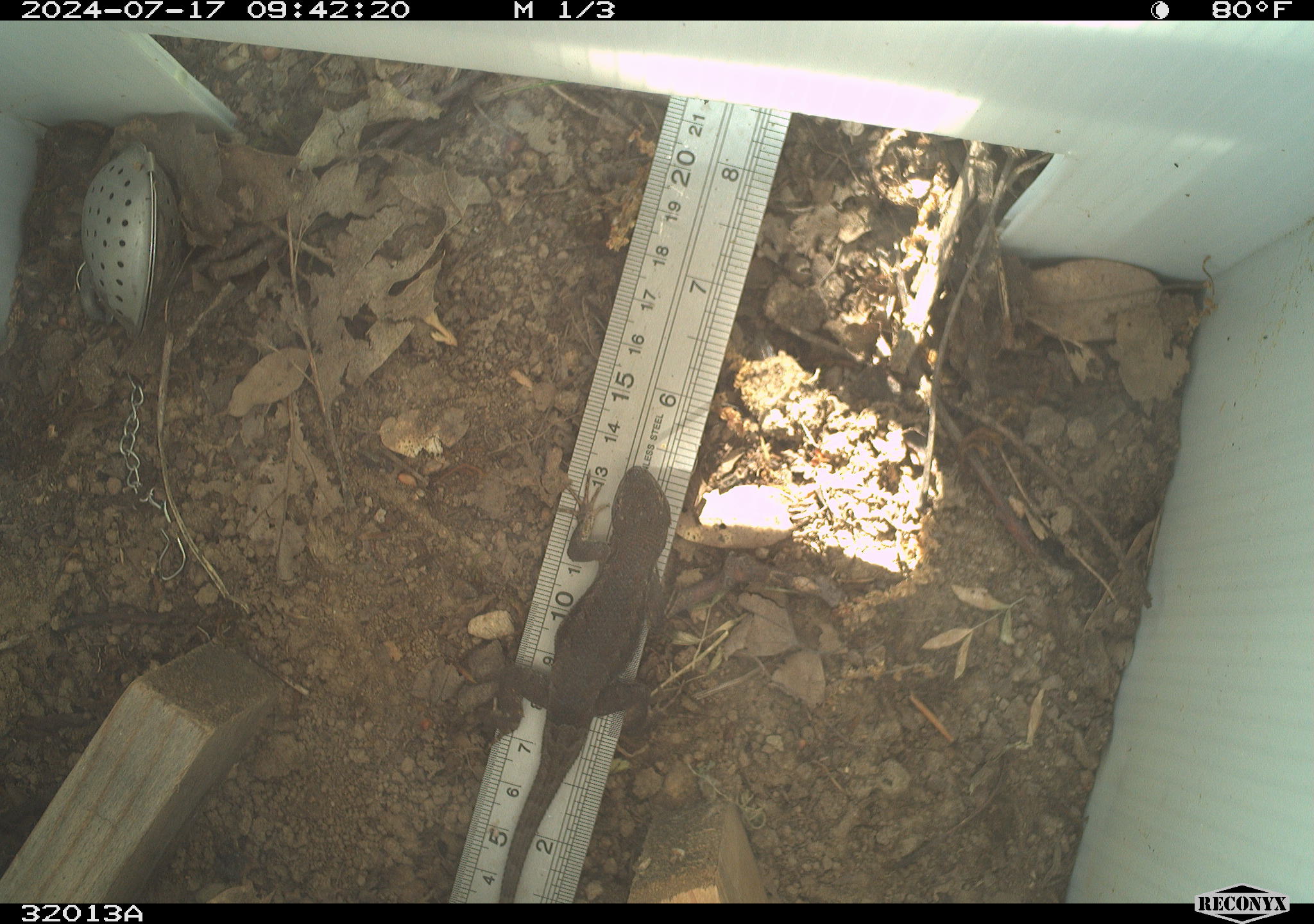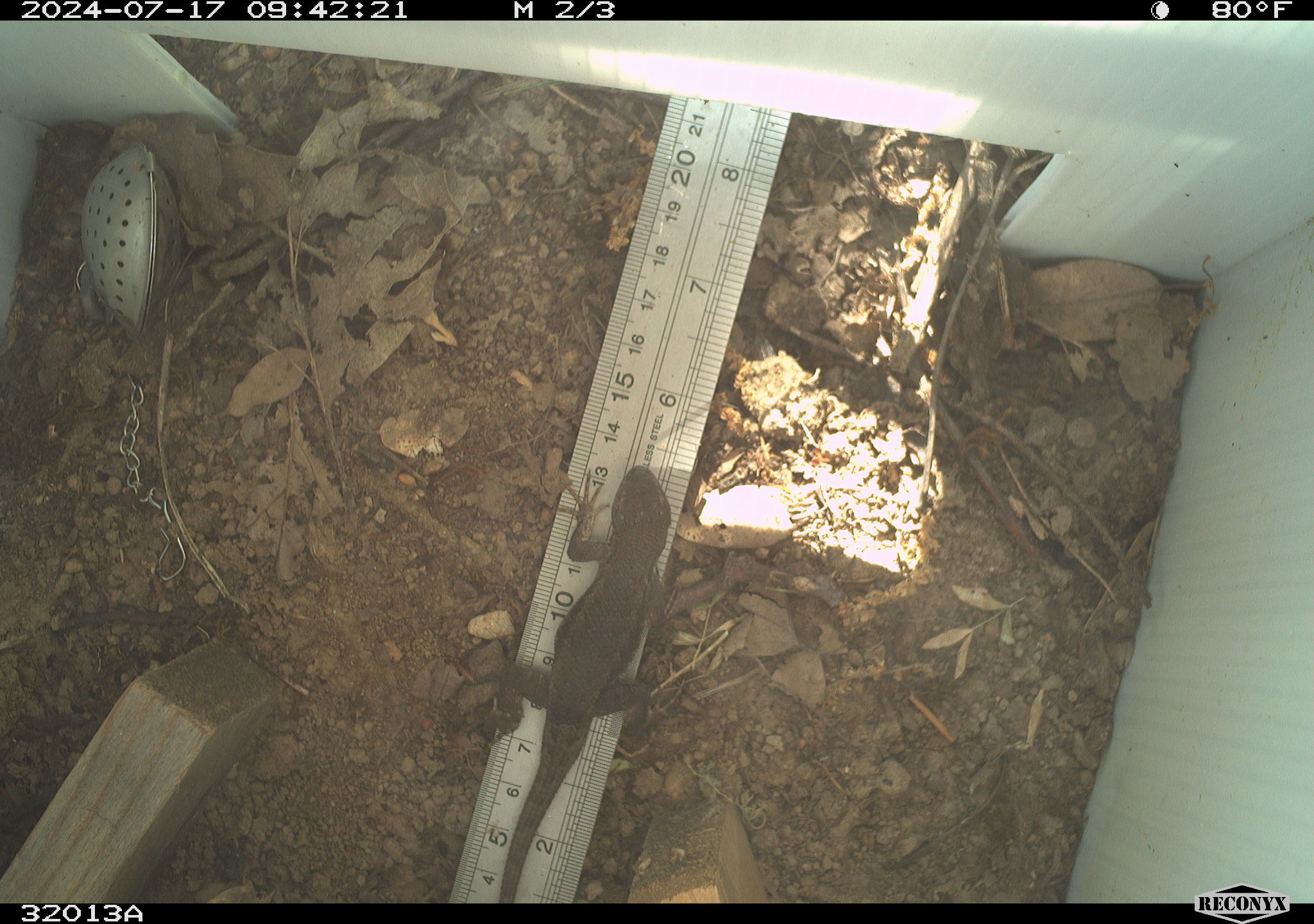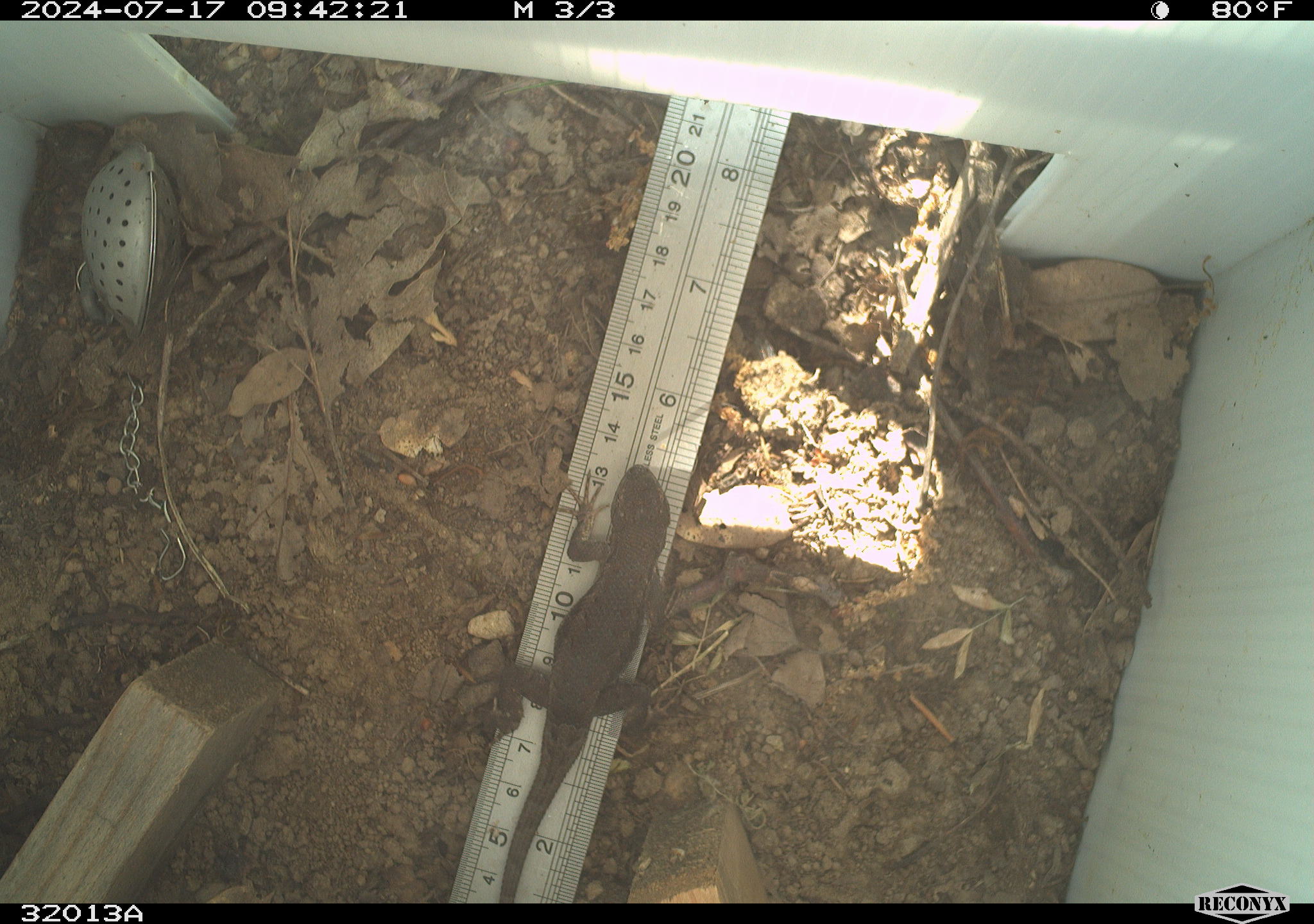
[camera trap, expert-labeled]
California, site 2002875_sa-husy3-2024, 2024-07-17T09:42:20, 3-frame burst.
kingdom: Animalia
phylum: Chordata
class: Reptilia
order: Squamata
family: Phrynosomatidae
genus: Sceloporus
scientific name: Sceloporus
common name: spiny lizards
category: sceloporus species